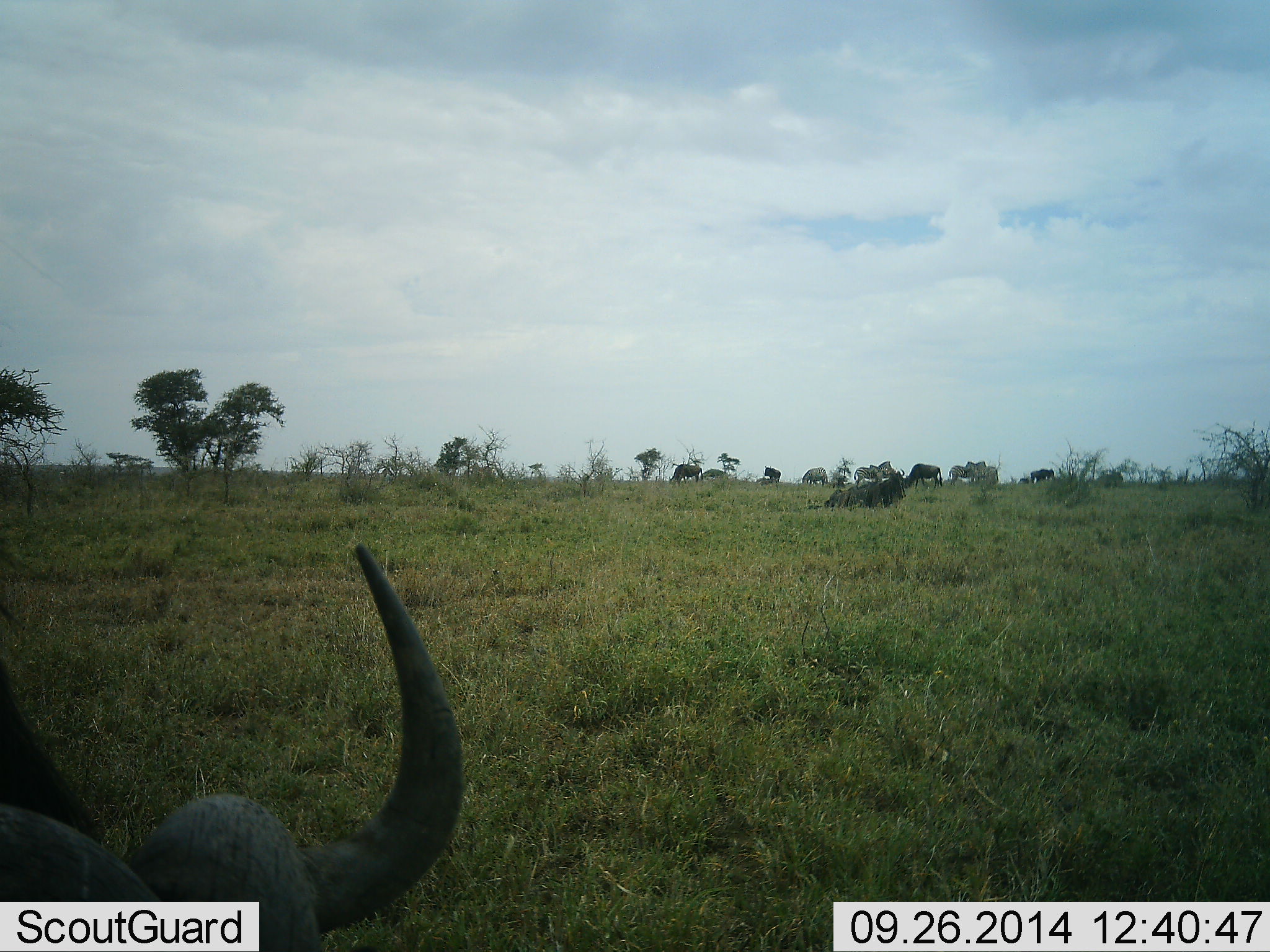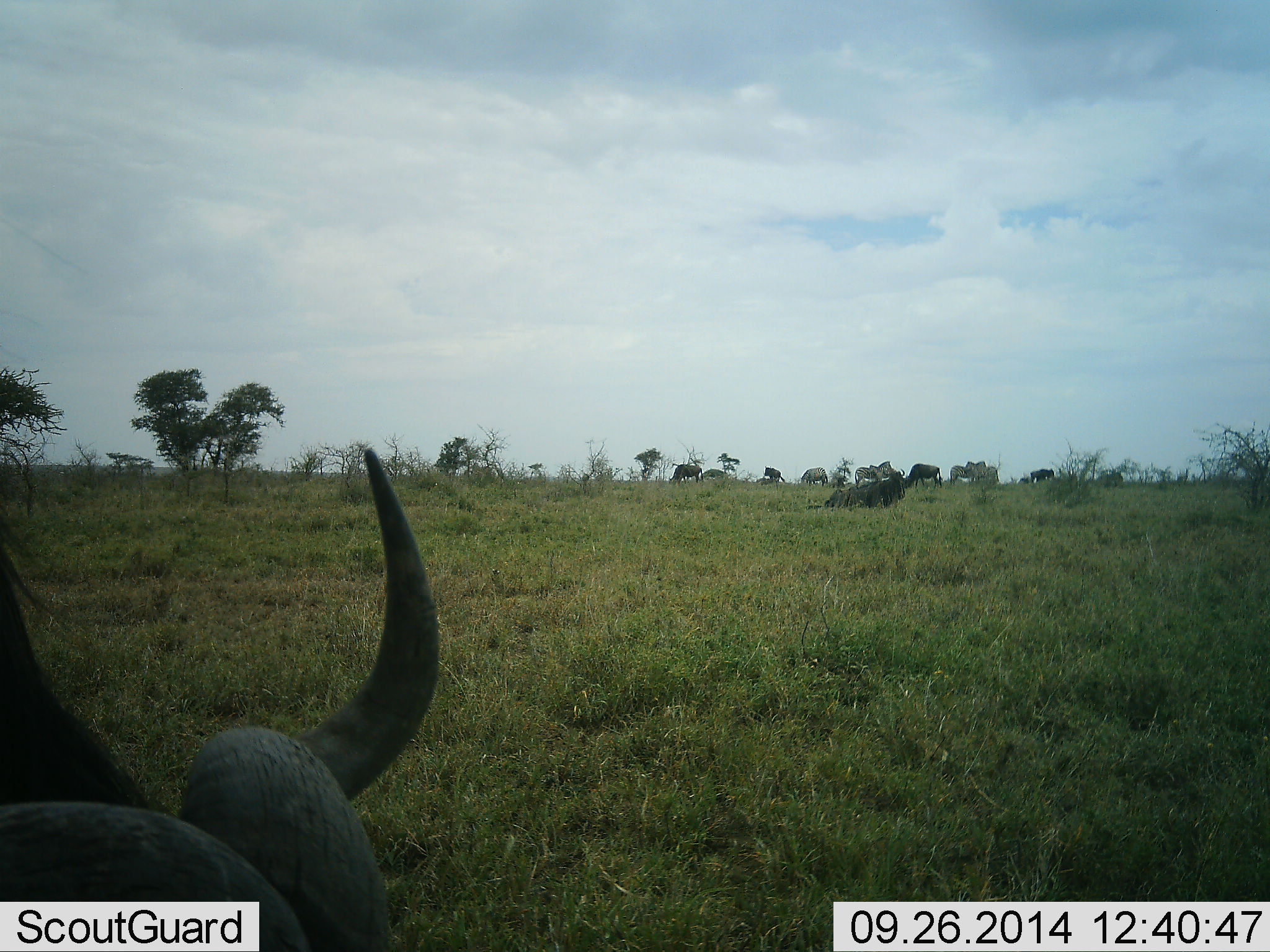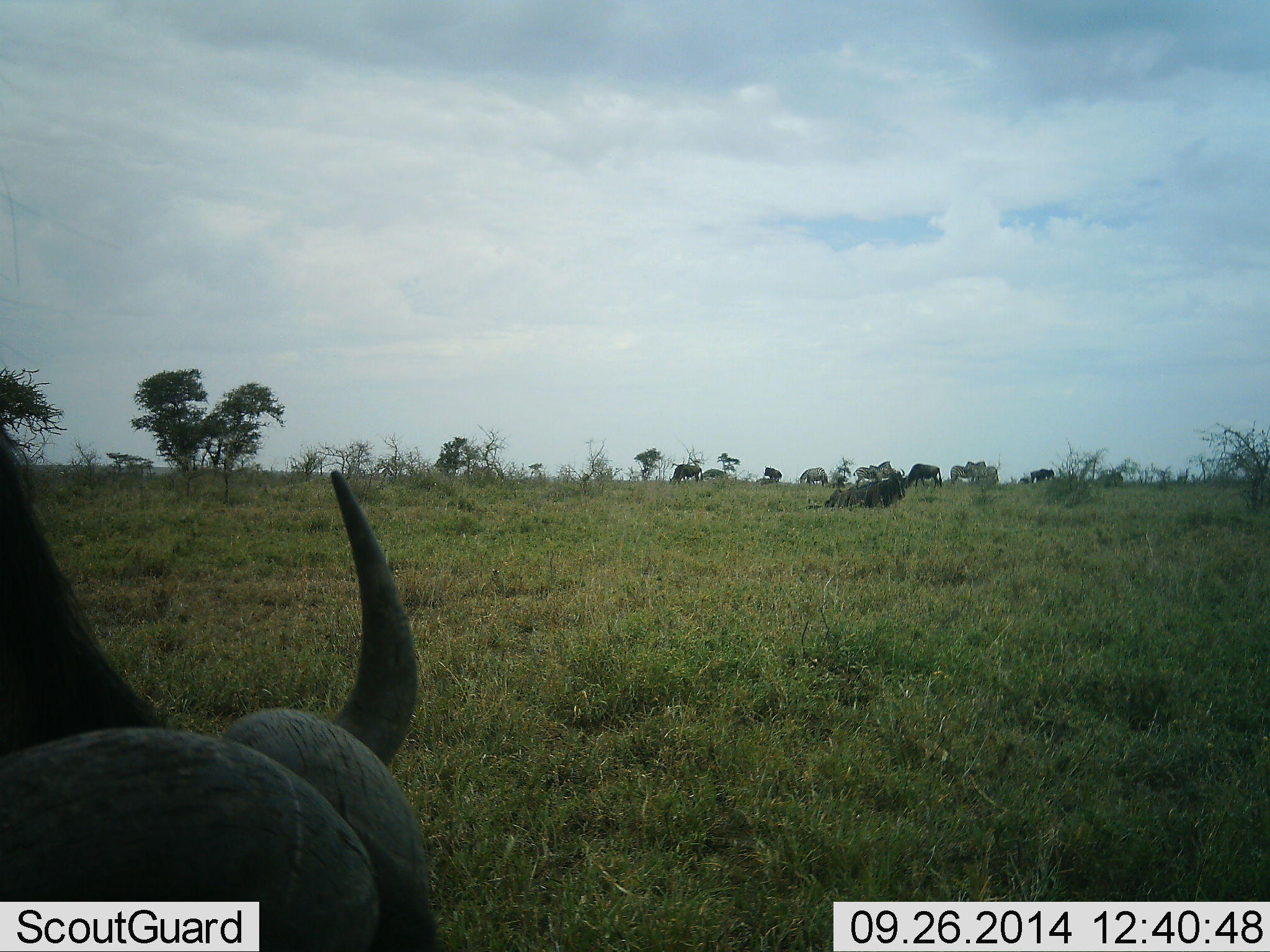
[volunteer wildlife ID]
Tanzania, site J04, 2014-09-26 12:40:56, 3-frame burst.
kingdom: Animalia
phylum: Chordata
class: Mammalia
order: Artiodactyla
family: Bovidae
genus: Connochaetes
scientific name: Connochaetes taurinus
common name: blue wildebeest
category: wildebeest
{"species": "wildebeest (blue wildebeest) (Connochaetes taurinus)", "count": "9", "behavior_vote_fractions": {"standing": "69%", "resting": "54%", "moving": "23%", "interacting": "0%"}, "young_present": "0%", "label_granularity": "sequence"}